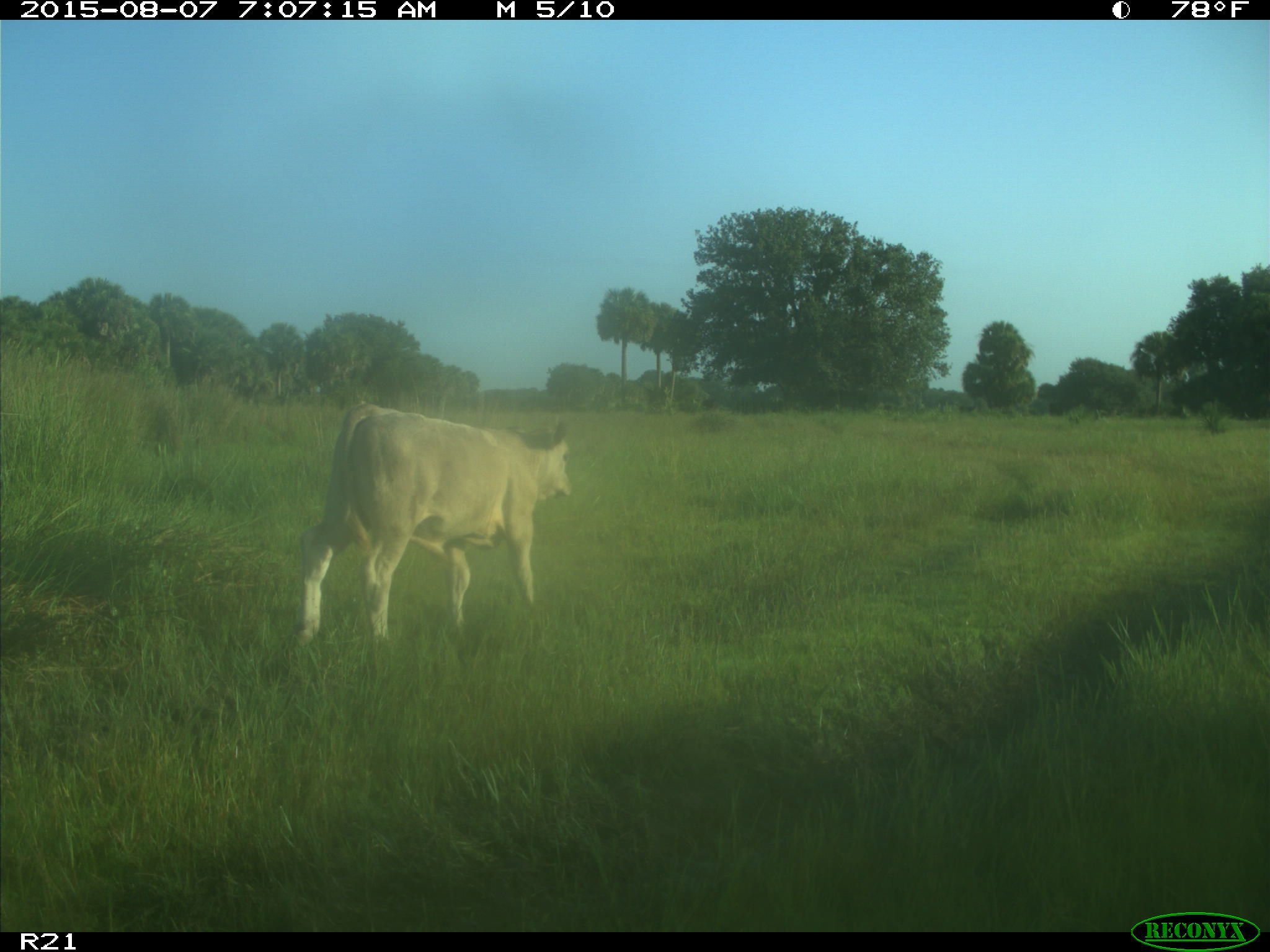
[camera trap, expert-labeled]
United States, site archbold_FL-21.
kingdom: Animalia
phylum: Chordata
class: Mammalia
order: Artiodactyla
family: Bovidae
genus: Bos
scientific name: Bos taurus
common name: domestic cow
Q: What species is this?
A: Bos taurus (domestic cow).